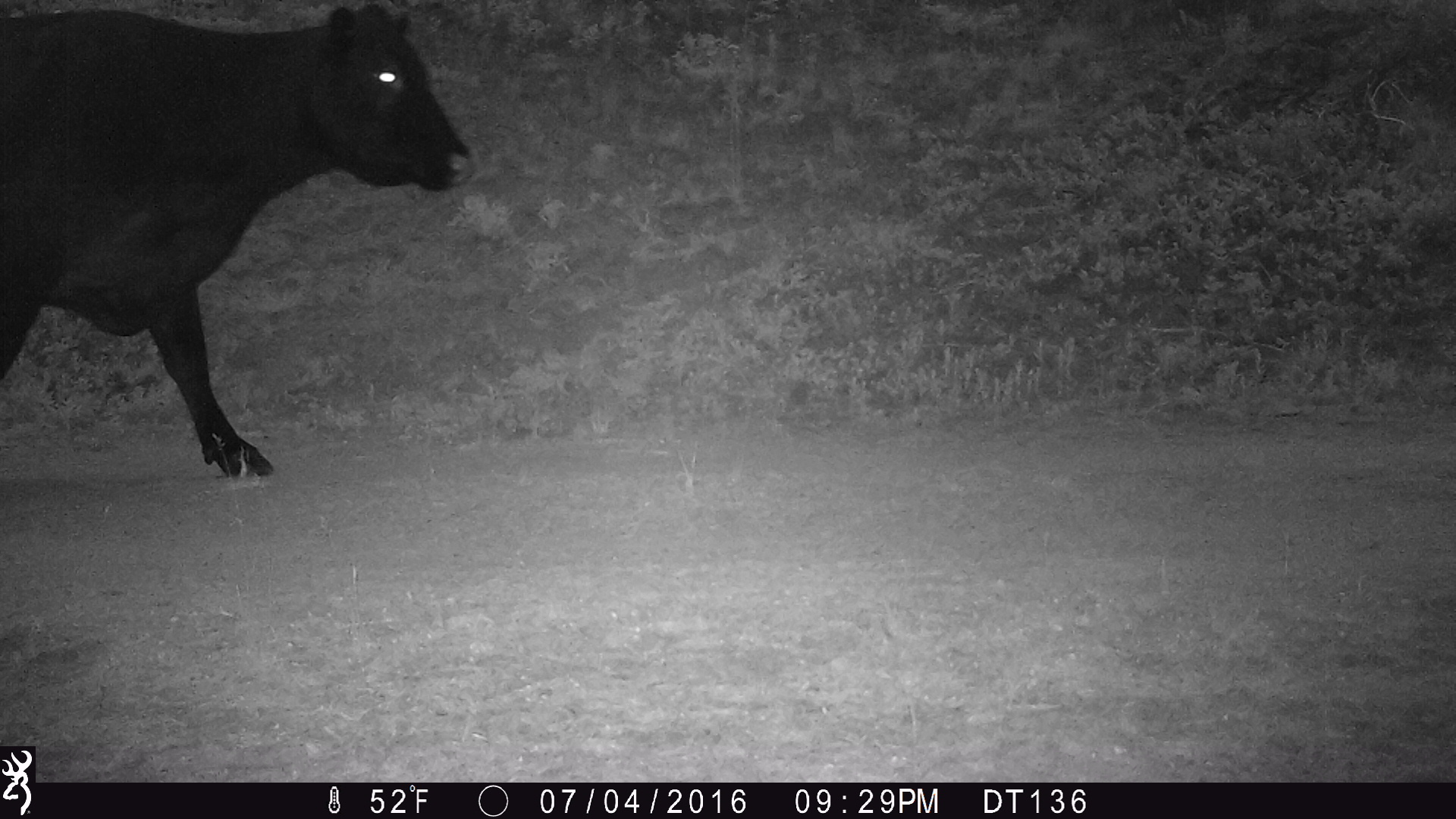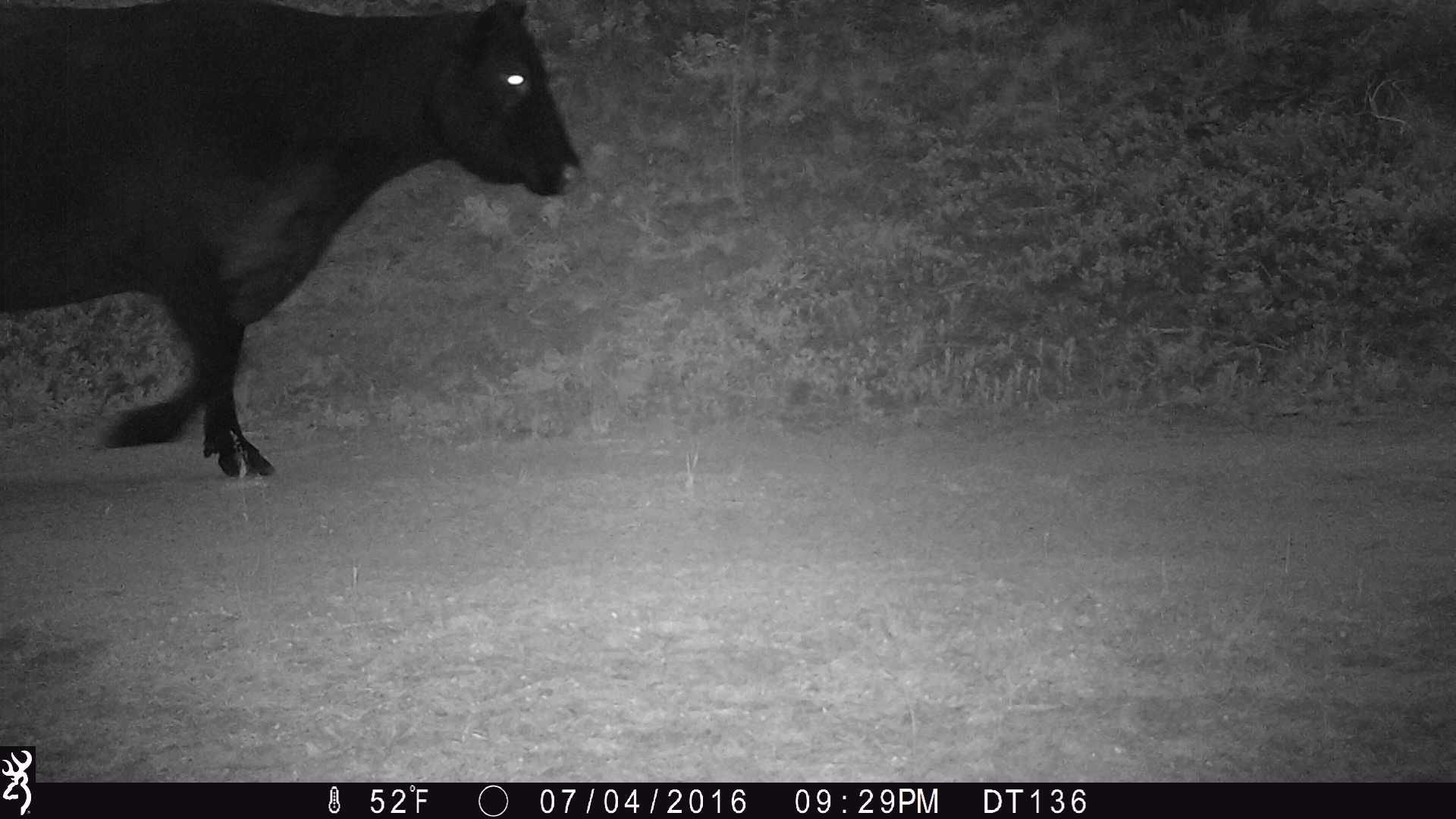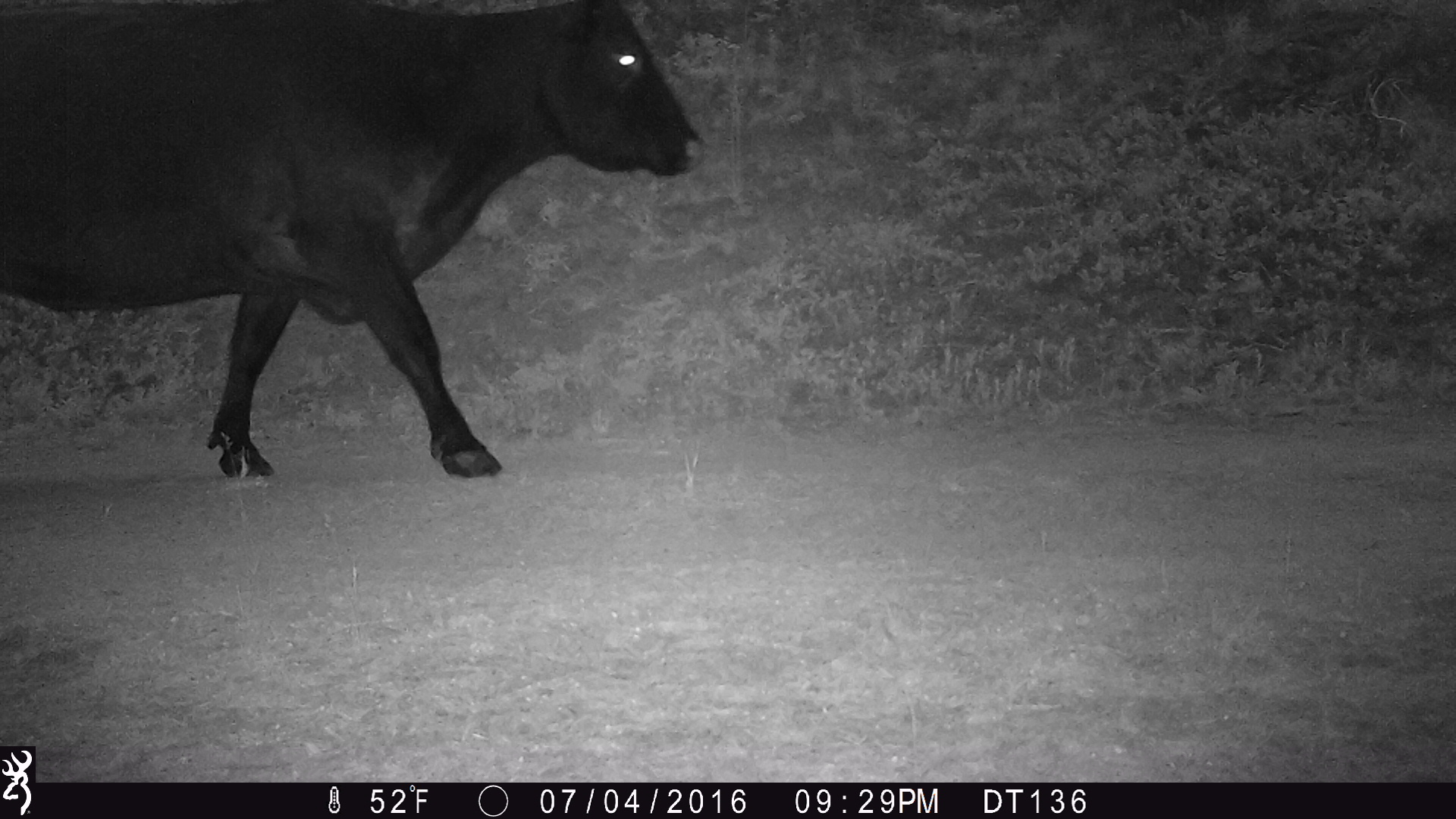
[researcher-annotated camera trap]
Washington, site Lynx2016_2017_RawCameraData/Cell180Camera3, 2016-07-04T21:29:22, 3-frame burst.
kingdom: Animalia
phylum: Chordata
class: Mammalia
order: Artiodactyla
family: Bovidae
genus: Bos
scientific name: Bos taurus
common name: domestic cattle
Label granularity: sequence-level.